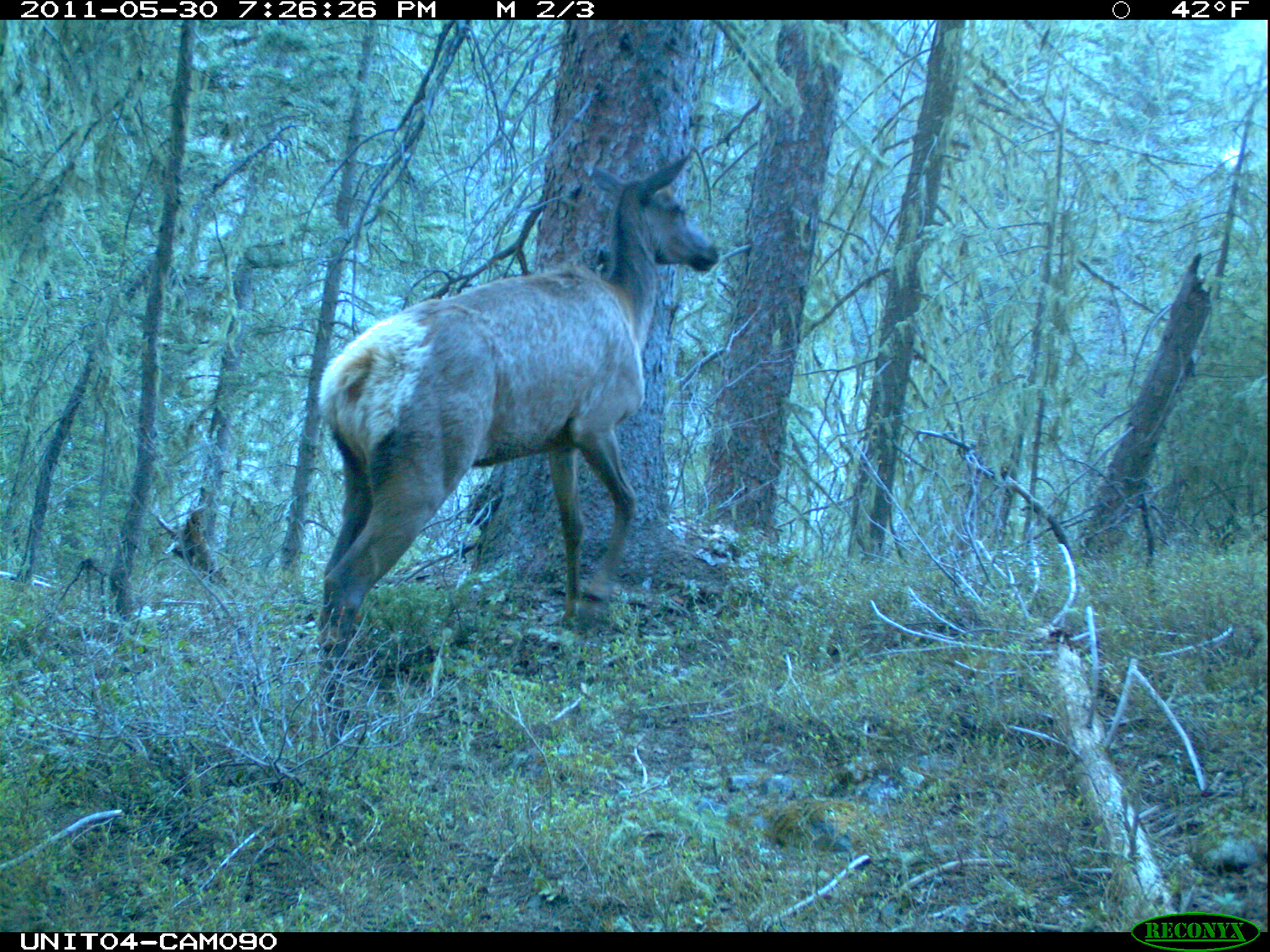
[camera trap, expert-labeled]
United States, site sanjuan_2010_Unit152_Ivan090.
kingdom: Animalia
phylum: Chordata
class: Mammalia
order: Artiodactyla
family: Cervidae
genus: Cervus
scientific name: Cervus elaphus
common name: red deer